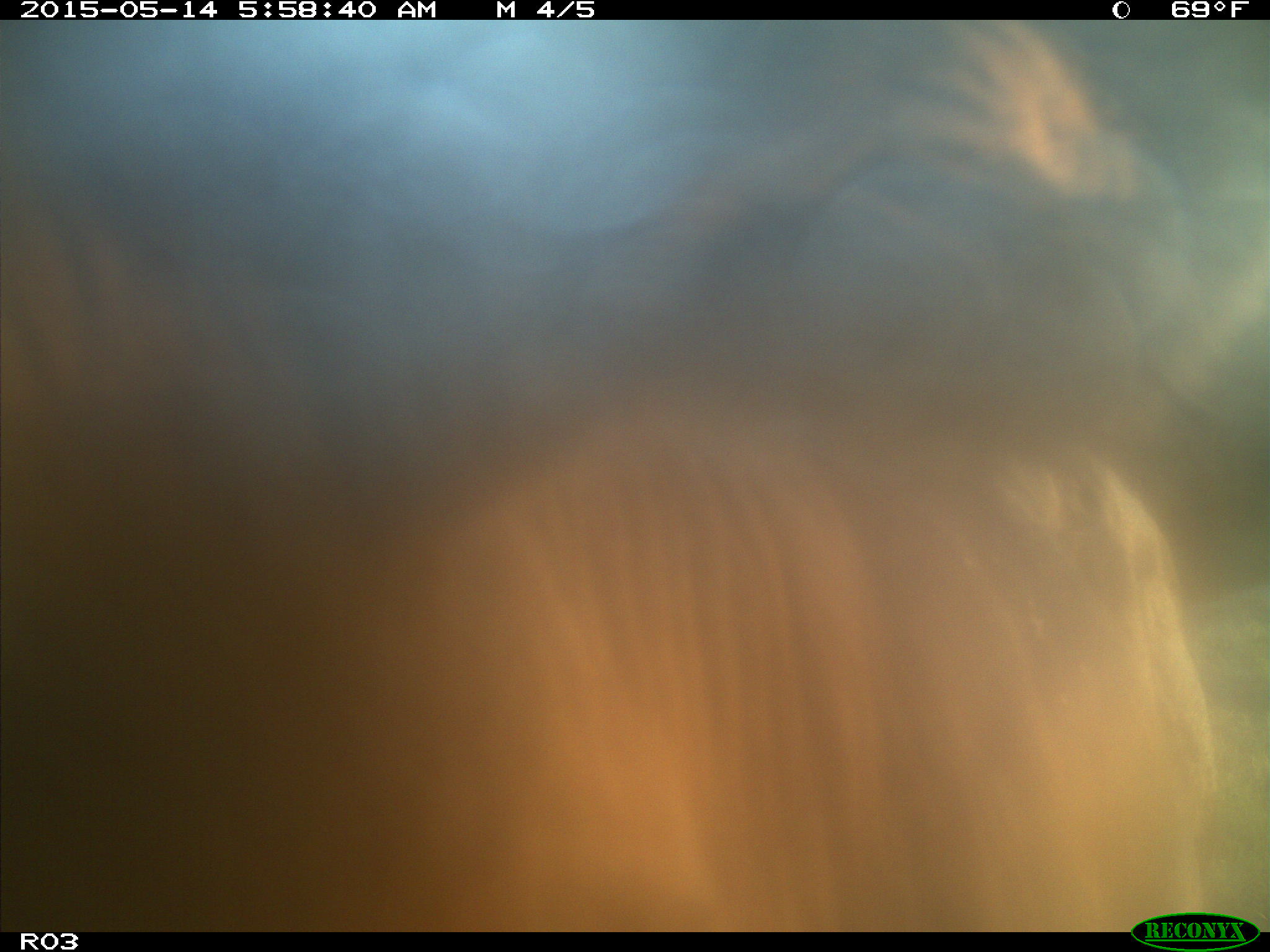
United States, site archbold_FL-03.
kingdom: Animalia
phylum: Chordata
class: Mammalia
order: Artiodactyla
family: Bovidae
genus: Bos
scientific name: Bos taurus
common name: domestic cow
Bos taurus (domestic cow).